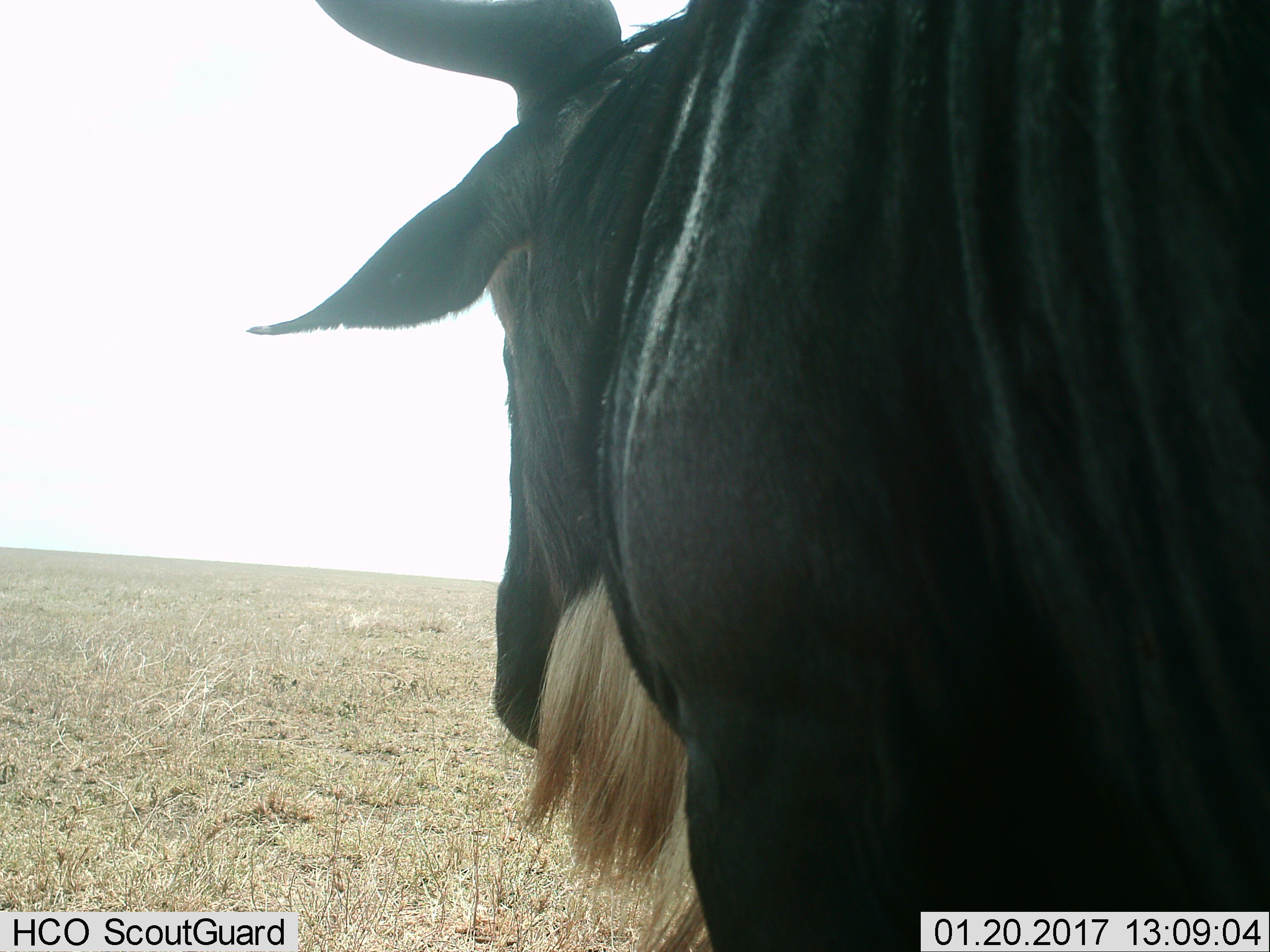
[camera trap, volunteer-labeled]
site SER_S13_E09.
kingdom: Animalia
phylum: Chordata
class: Mammalia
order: Artiodactyla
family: Bovidae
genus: Connochaetes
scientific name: Connochaetes taurinus taurinus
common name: blue wildebeest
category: wildebeestblue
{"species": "wildebeestblue (blue wildebeest) (Connochaetes taurinus taurinus)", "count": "1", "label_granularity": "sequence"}